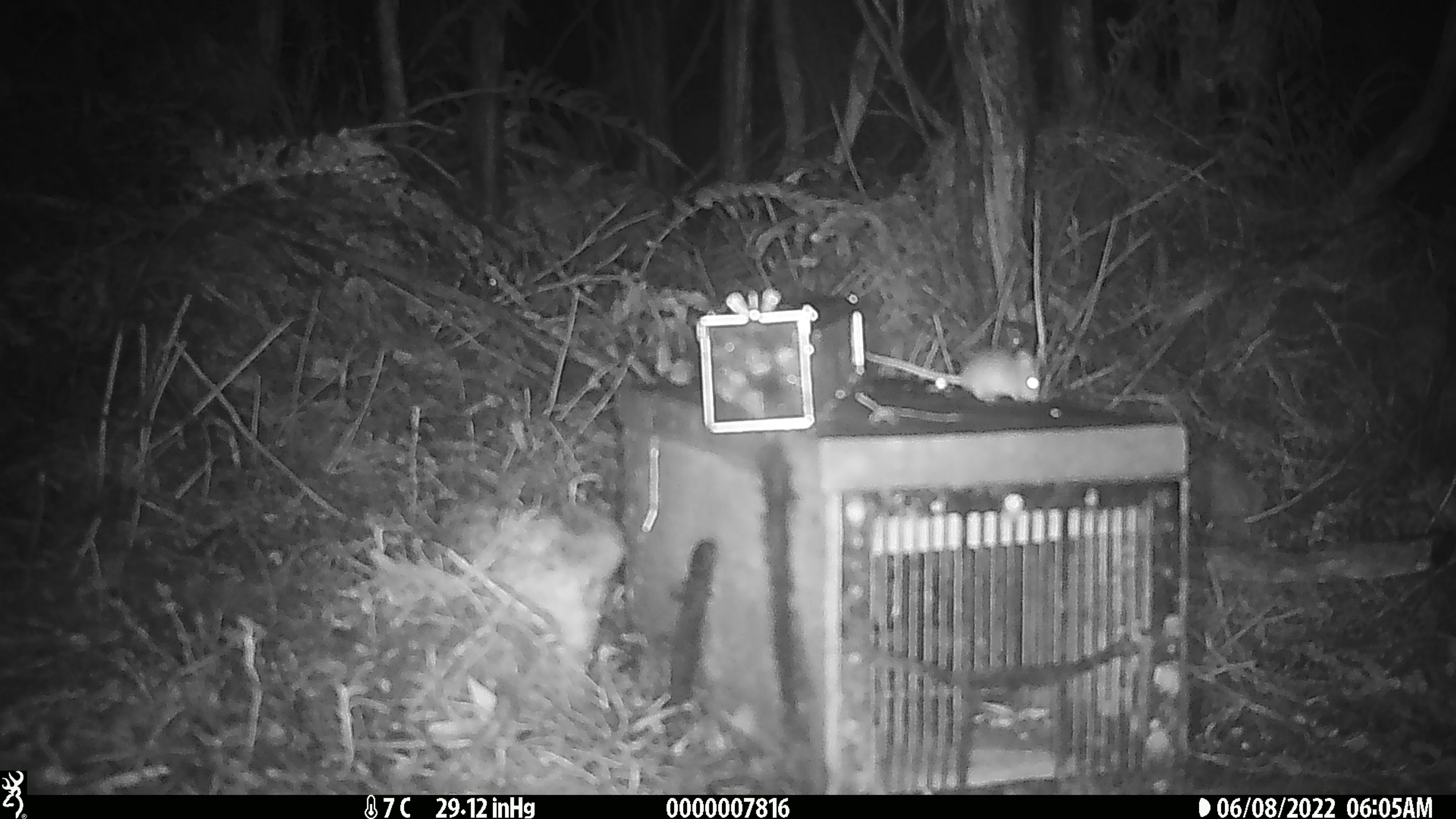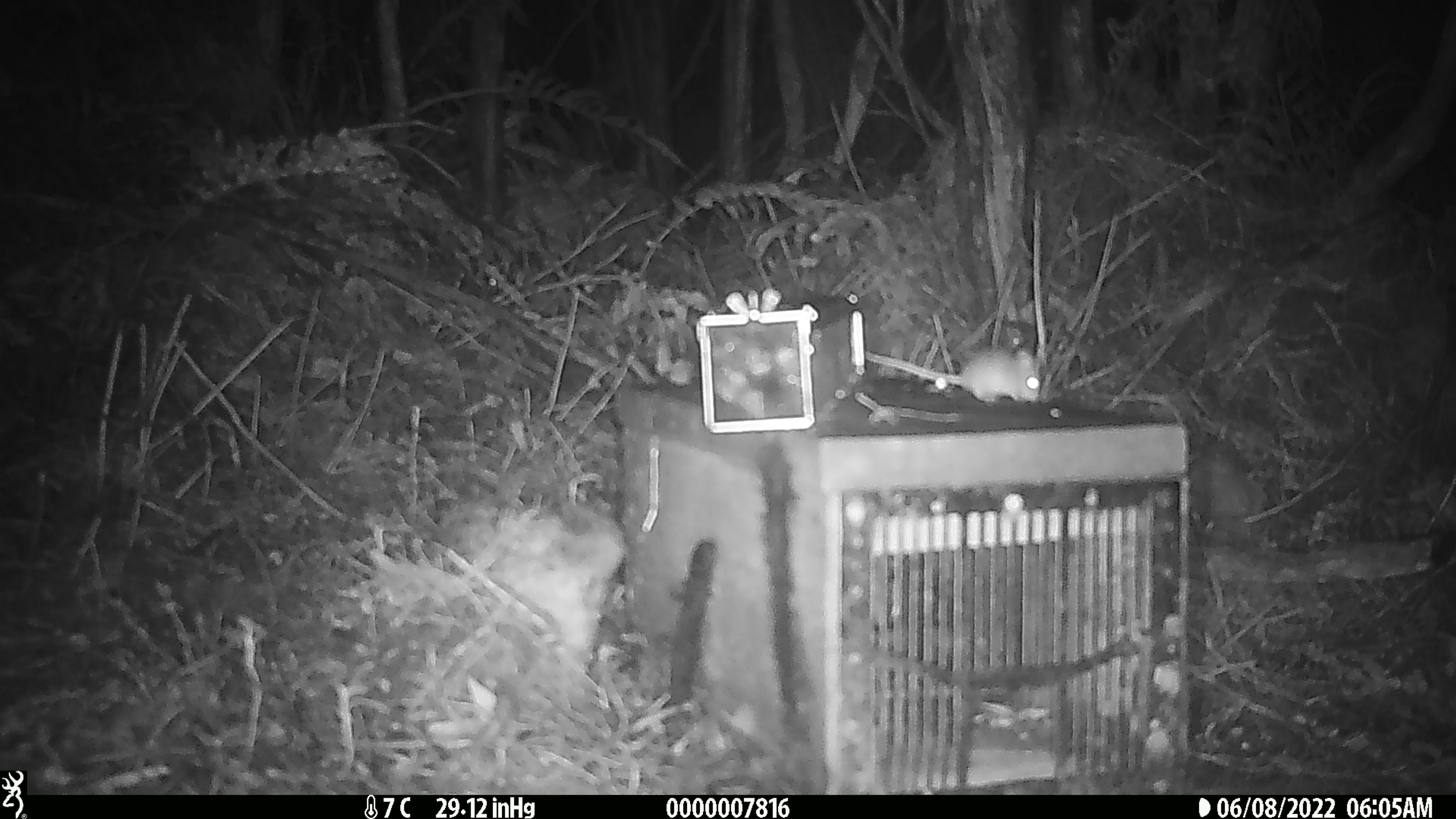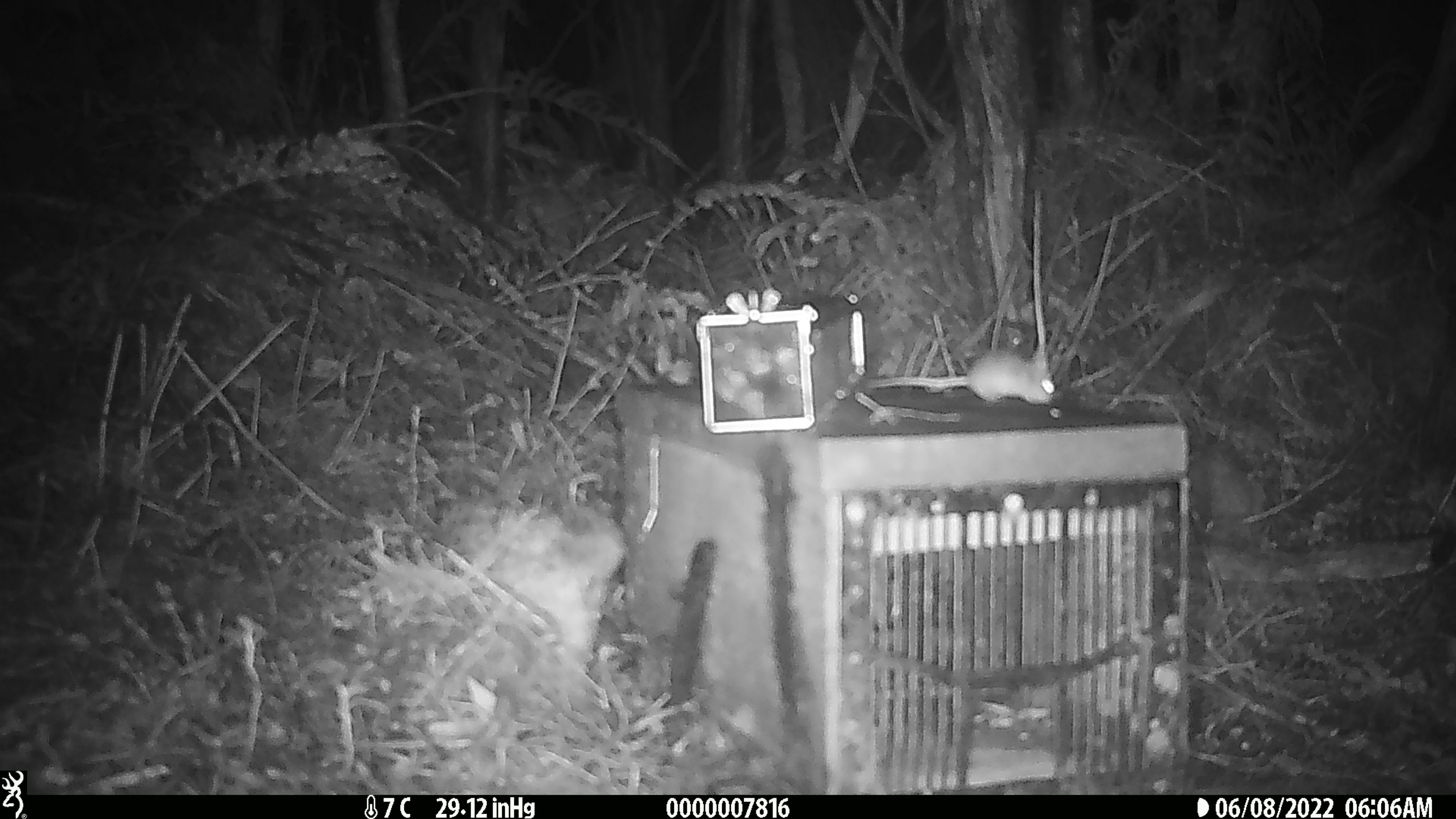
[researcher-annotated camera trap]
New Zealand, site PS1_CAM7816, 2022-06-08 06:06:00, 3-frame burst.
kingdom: Animalia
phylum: Chordata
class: Mammalia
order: Rodentia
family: Muridae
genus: Mus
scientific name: Mus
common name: mouse